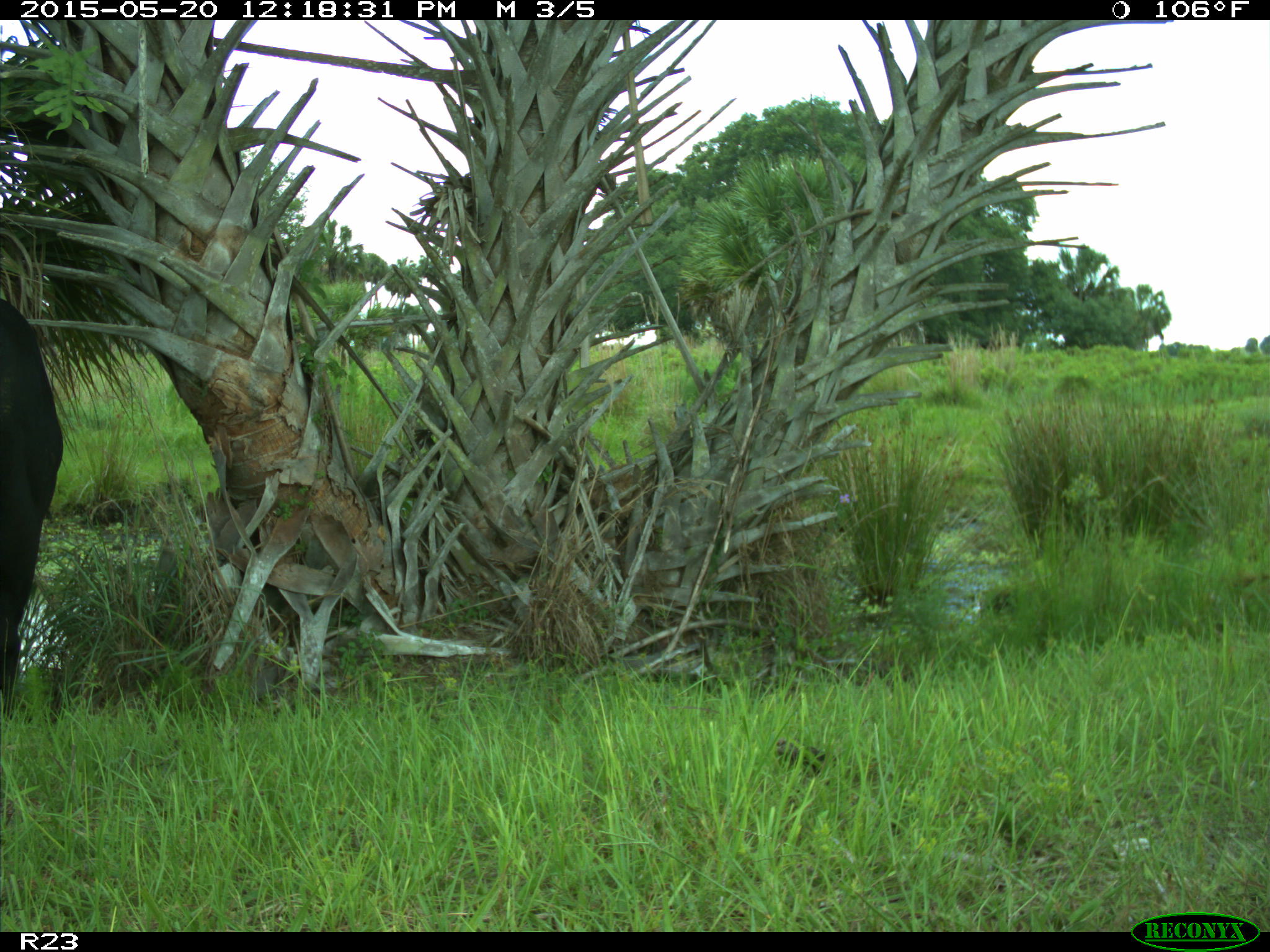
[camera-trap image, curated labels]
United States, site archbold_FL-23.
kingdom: Animalia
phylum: Chordata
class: Mammalia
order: Artiodactyla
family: Suidae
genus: Sus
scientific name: Sus scrofa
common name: wild boar